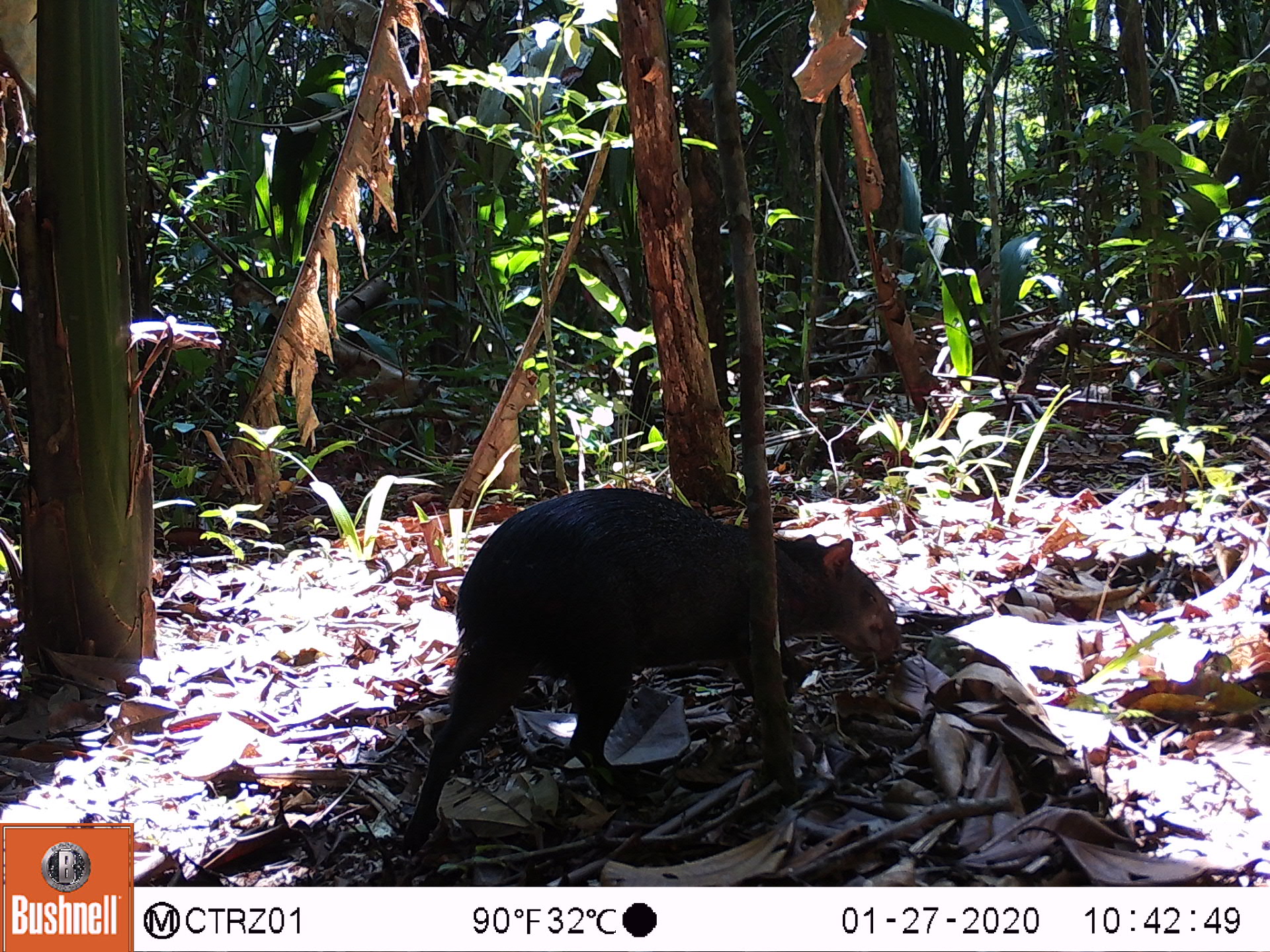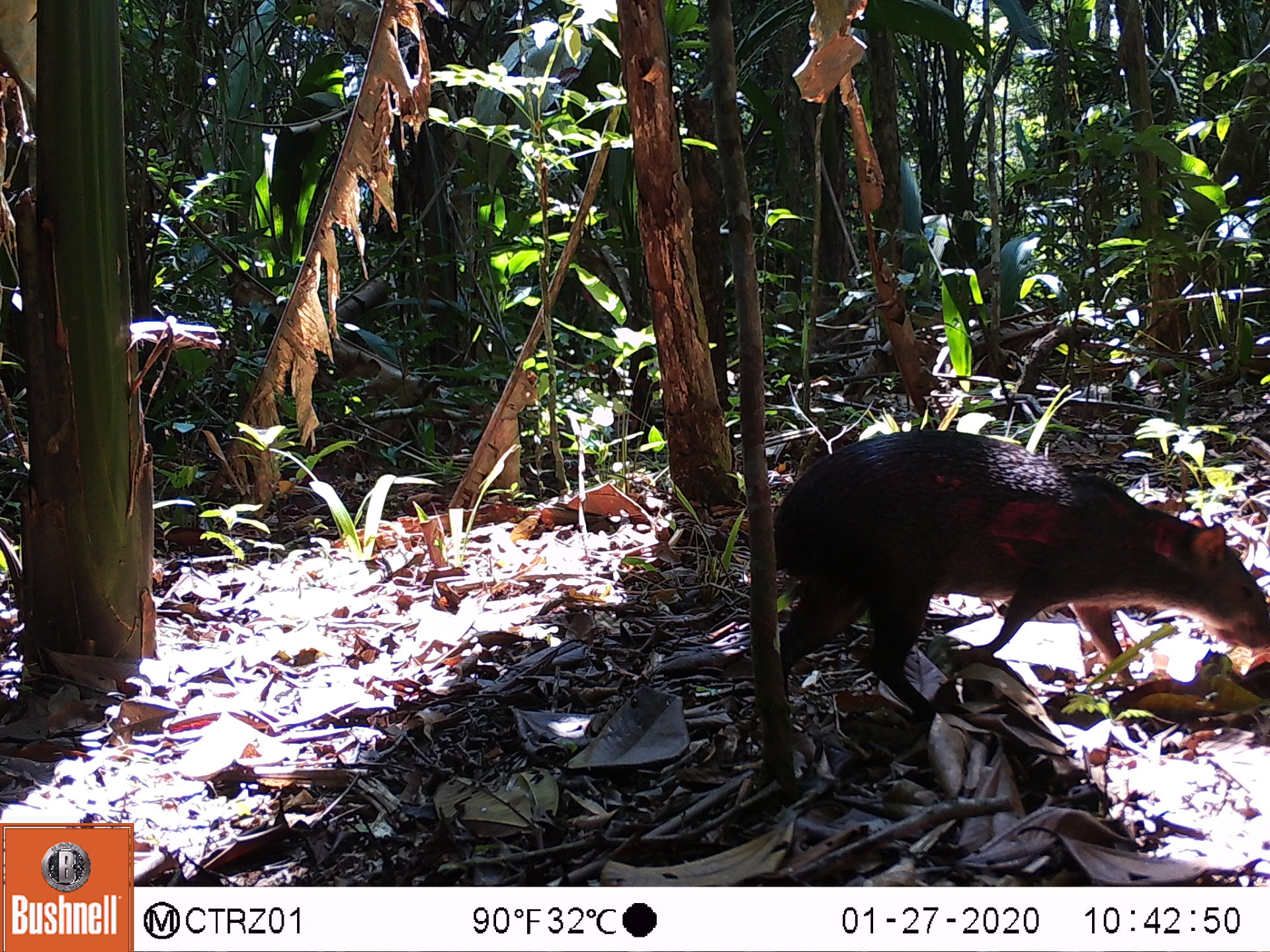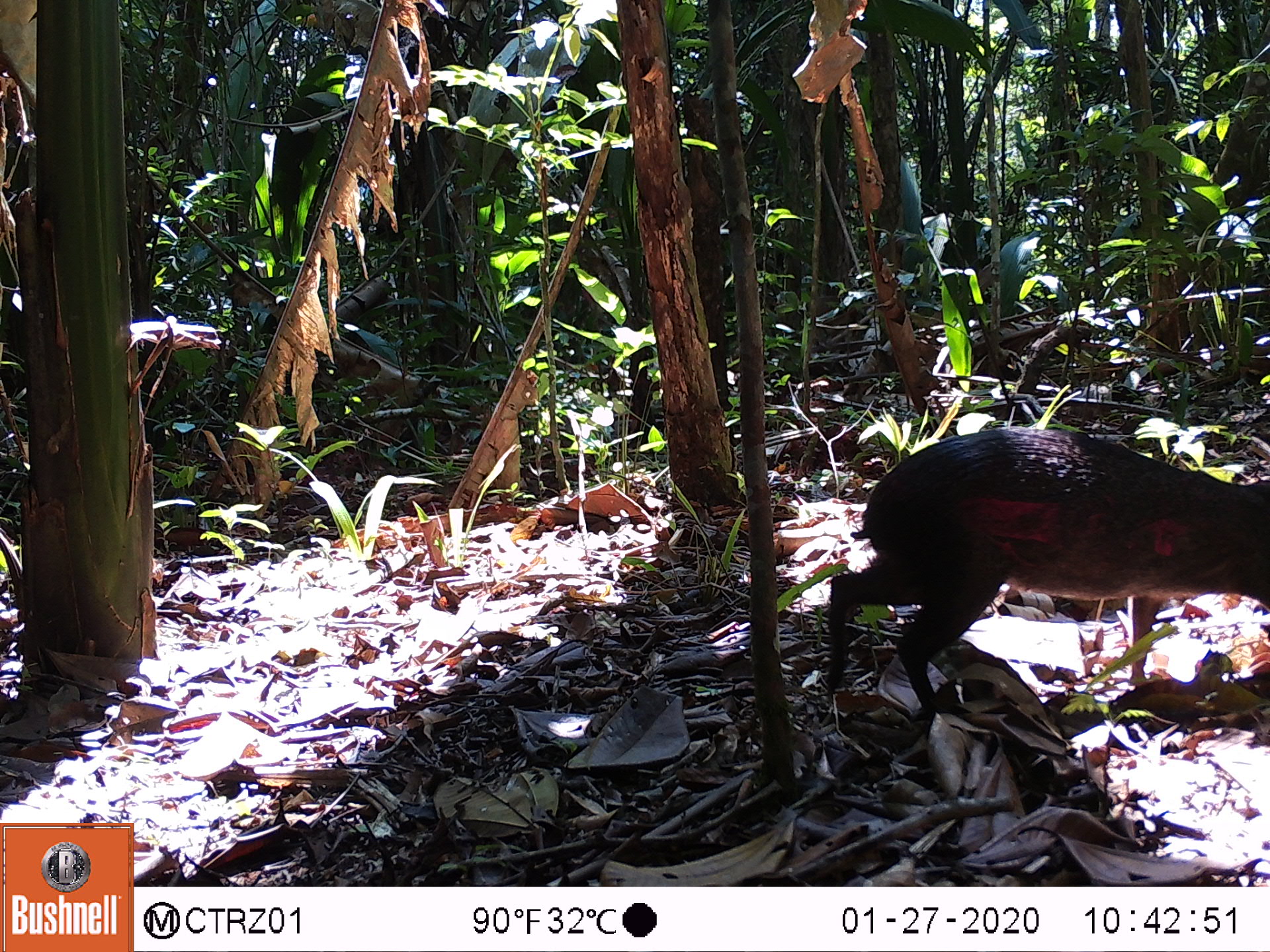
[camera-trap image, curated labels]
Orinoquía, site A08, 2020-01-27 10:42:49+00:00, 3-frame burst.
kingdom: Animalia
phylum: Chordata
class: Mammalia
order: Rodentia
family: Dasyproctidae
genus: Dasyprocta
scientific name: Dasyprocta fuliginosa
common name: black agouti